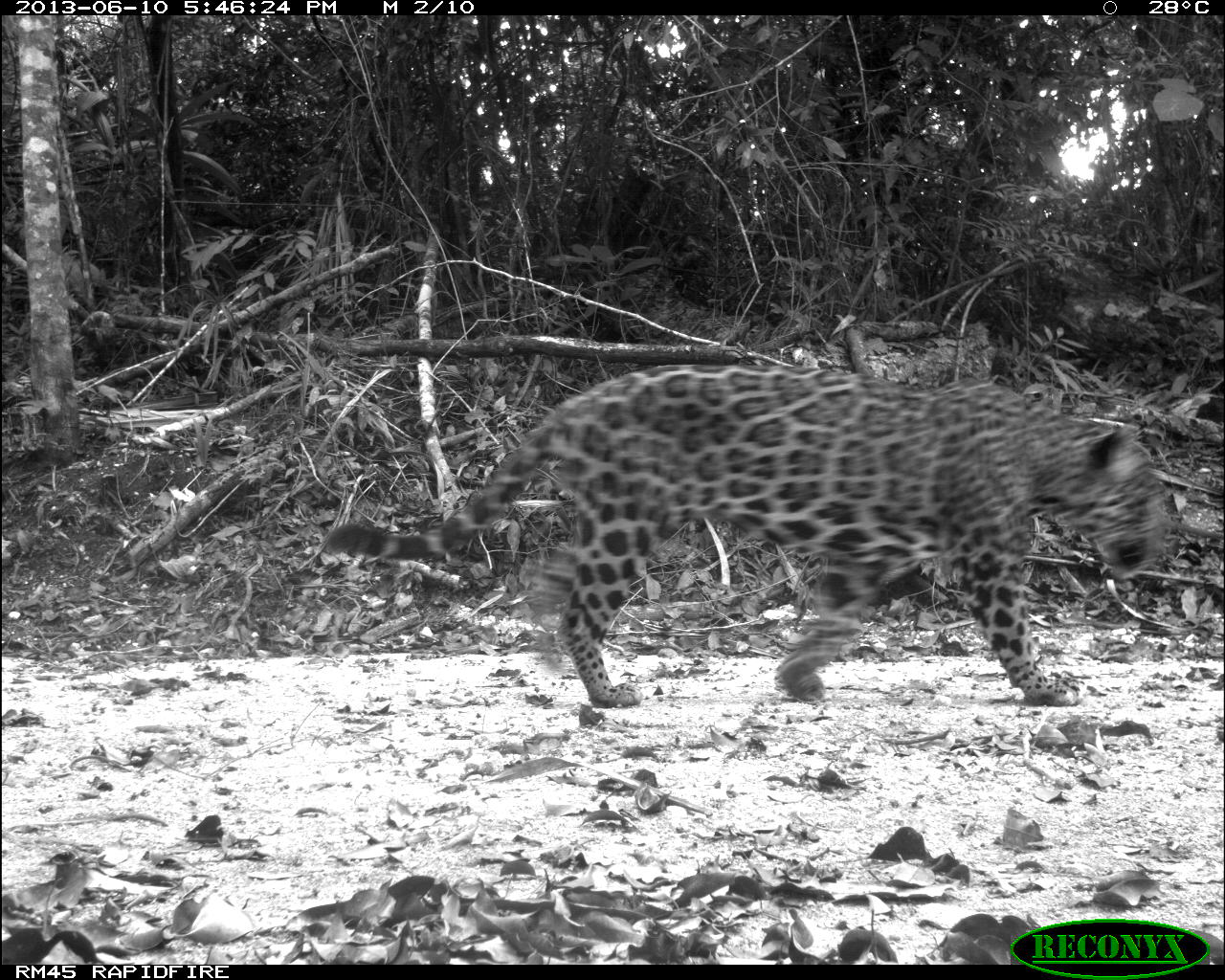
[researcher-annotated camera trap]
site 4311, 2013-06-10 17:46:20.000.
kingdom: Animalia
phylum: Chordata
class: Mammalia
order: Carnivora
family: Felidae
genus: Panthera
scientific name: Panthera onca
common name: jaguar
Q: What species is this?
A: Panthera onca (jaguar).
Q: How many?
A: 1.